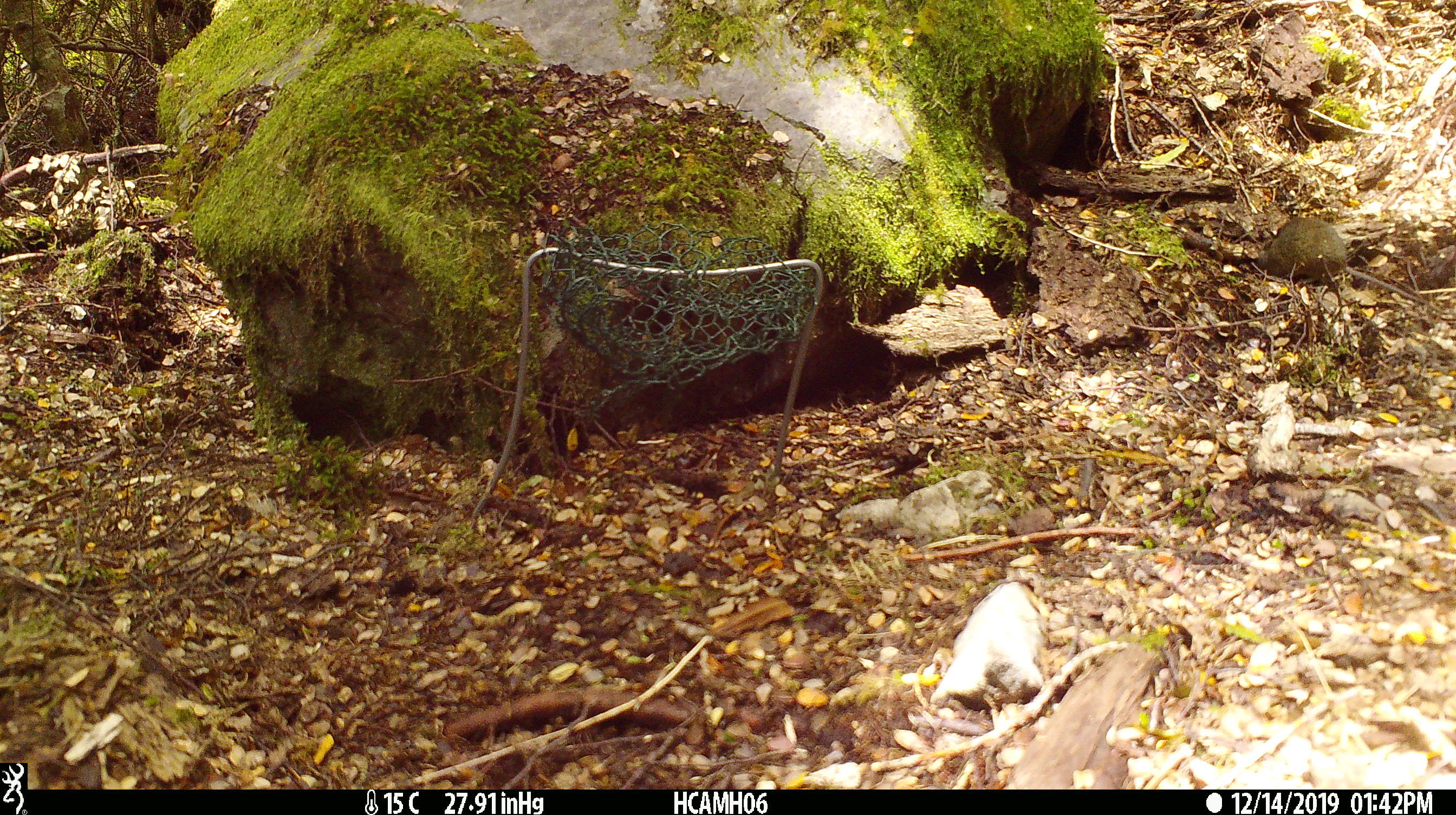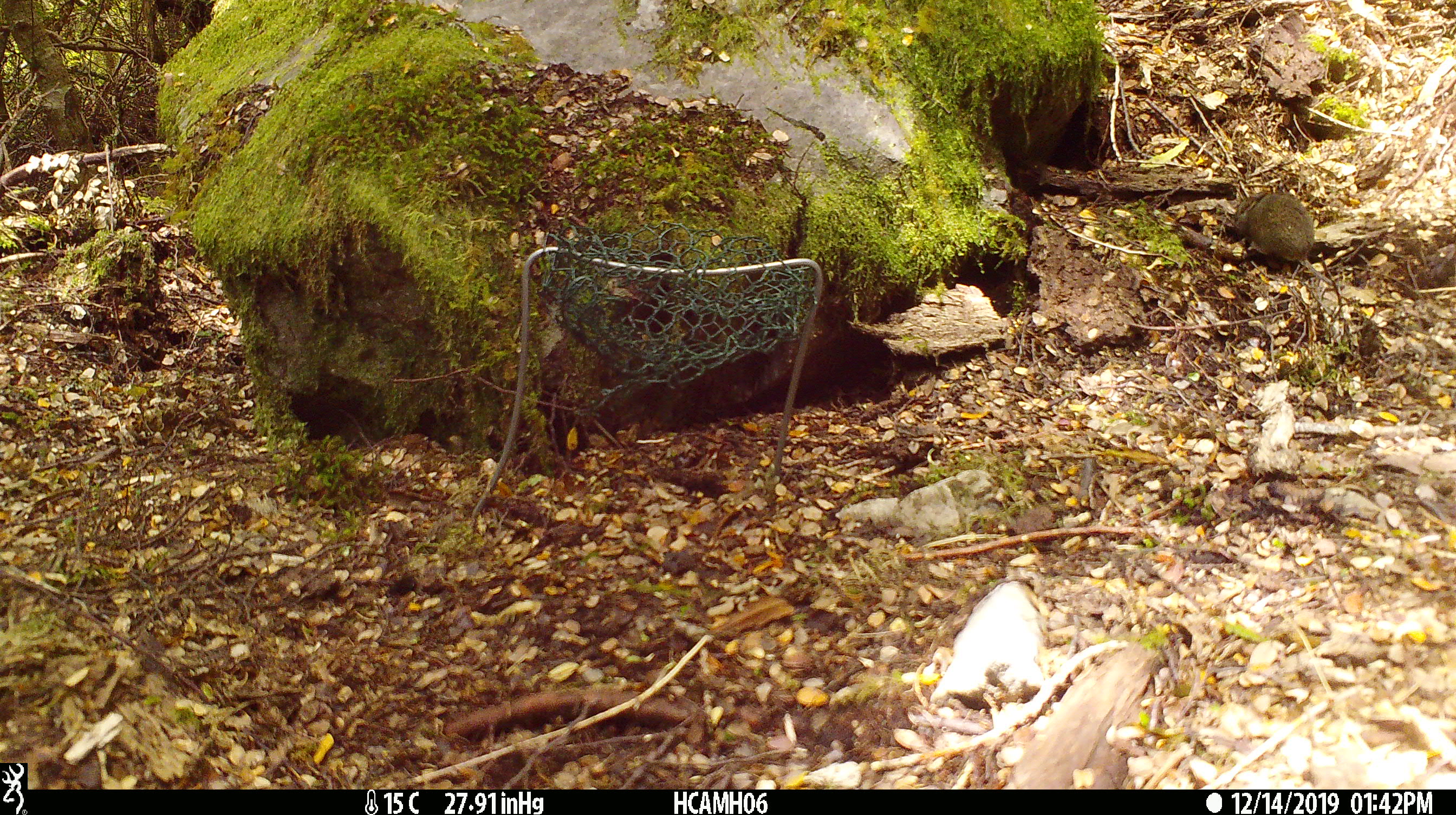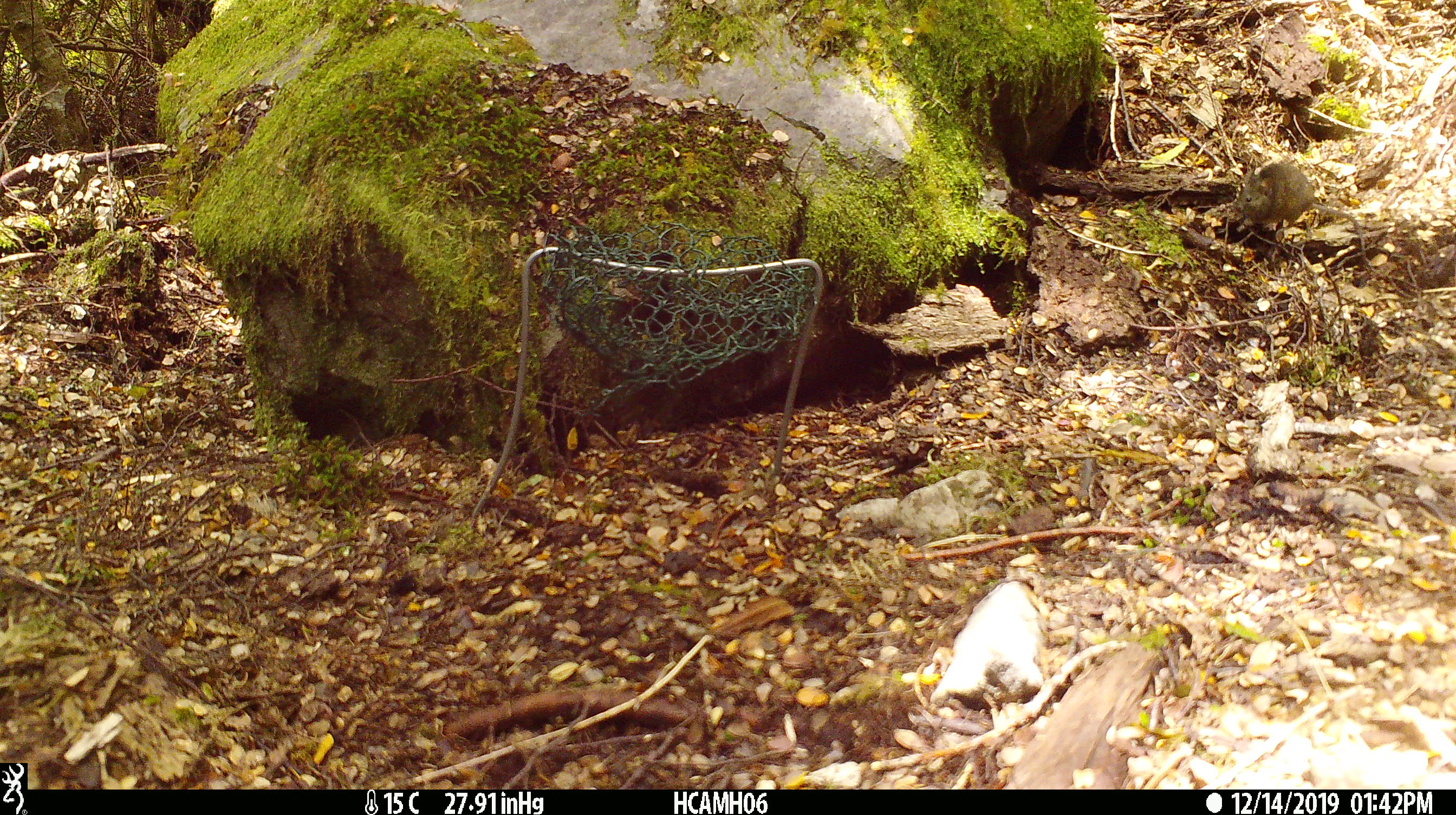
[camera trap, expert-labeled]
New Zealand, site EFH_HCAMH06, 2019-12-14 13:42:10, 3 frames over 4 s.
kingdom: Animalia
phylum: Chordata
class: Mammalia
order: Rodentia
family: Muridae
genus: Mus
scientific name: Mus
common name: mouse